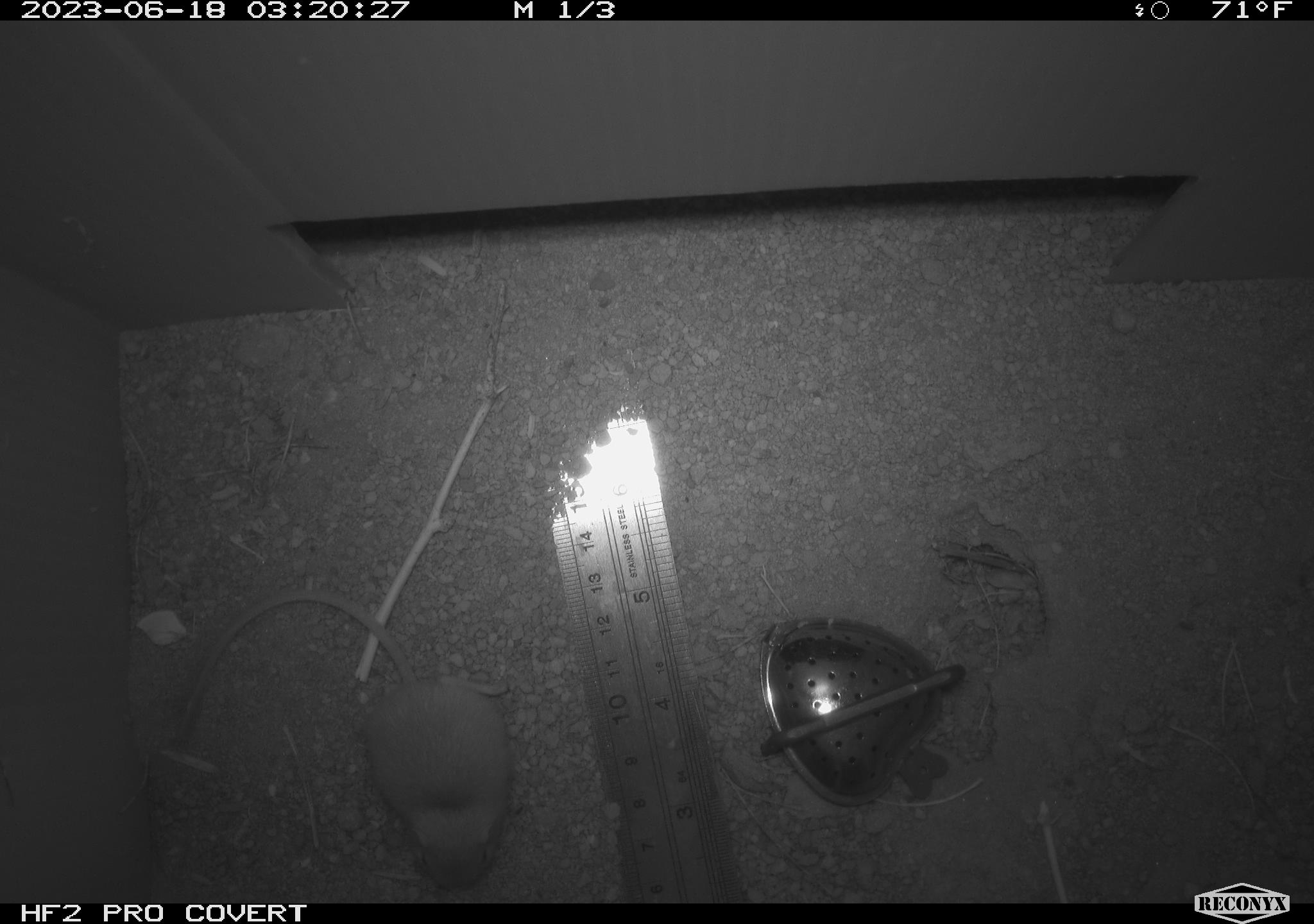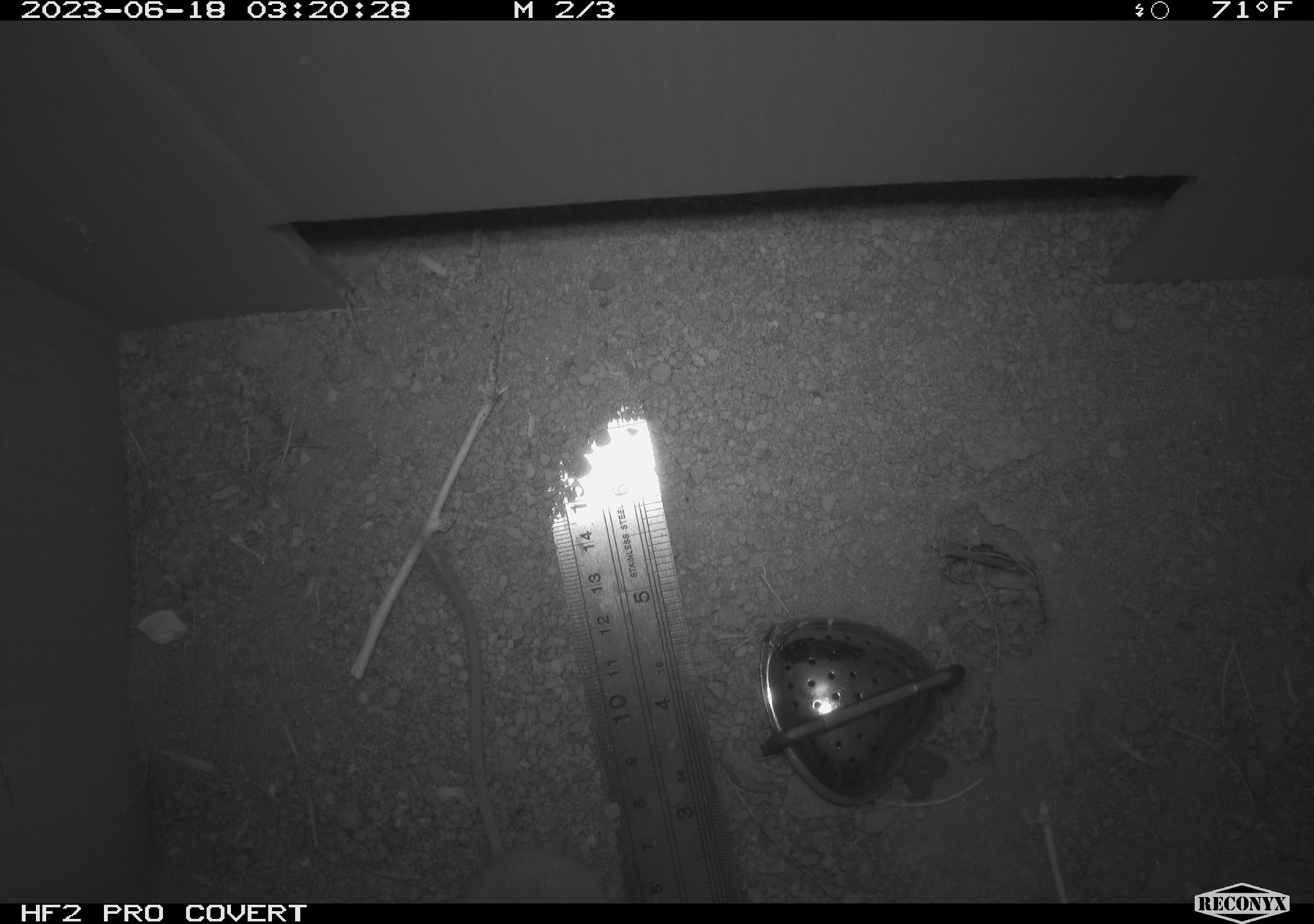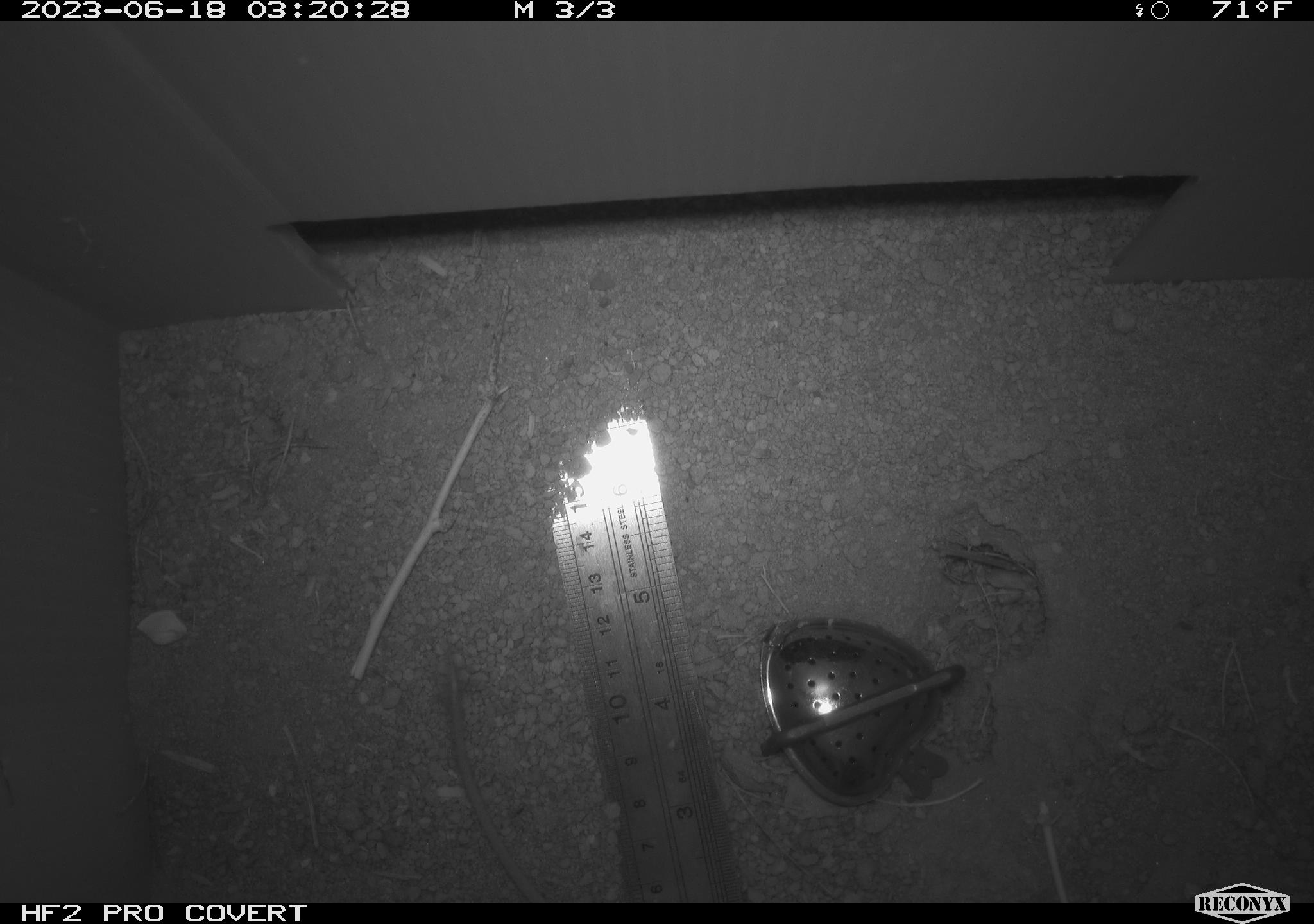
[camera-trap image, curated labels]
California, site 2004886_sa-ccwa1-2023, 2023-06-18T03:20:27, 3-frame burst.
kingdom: Animalia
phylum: Chordata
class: Mammalia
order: Rodentia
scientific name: Rodentia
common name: mouse species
Mouse species (Rodentia).